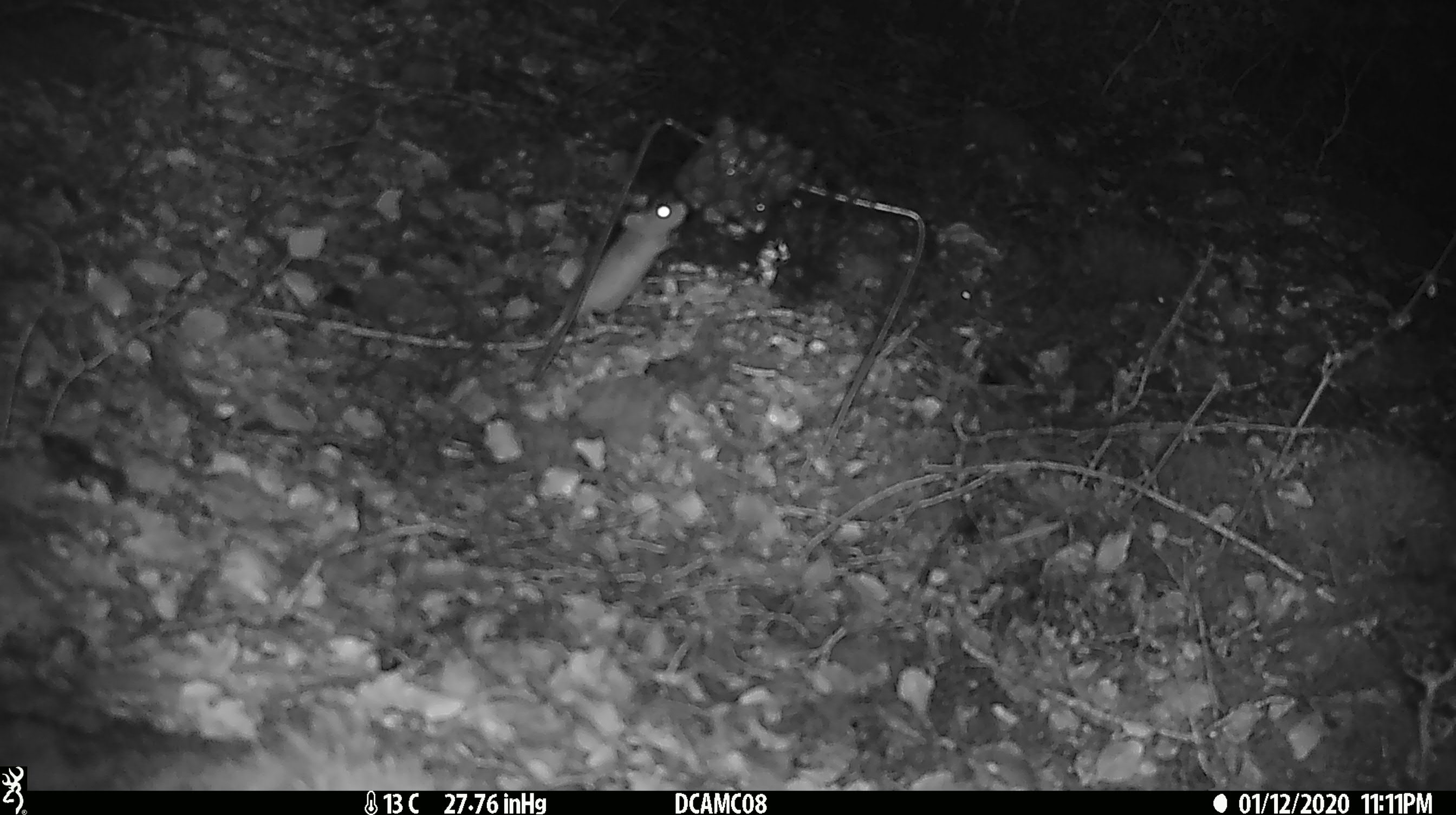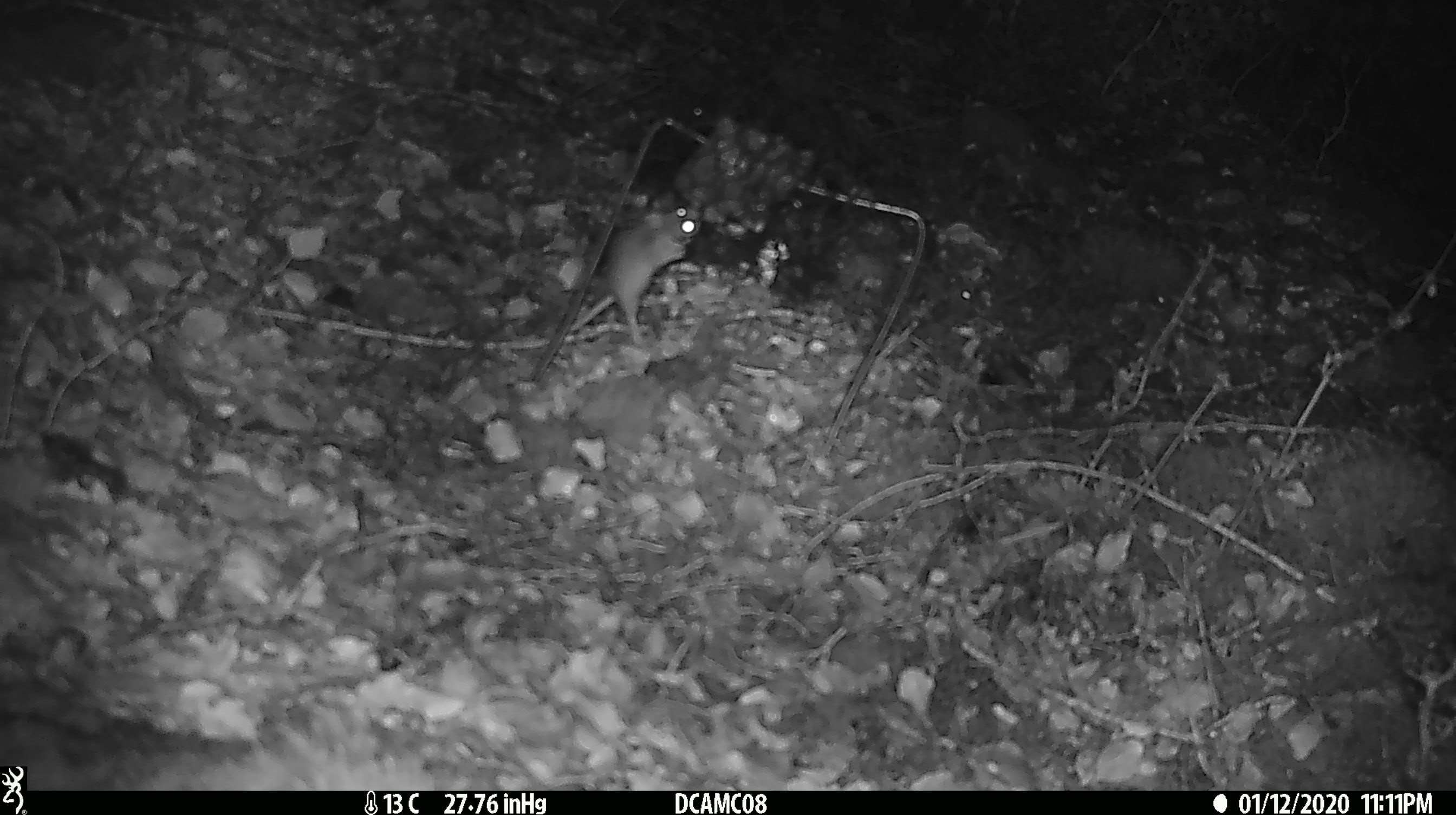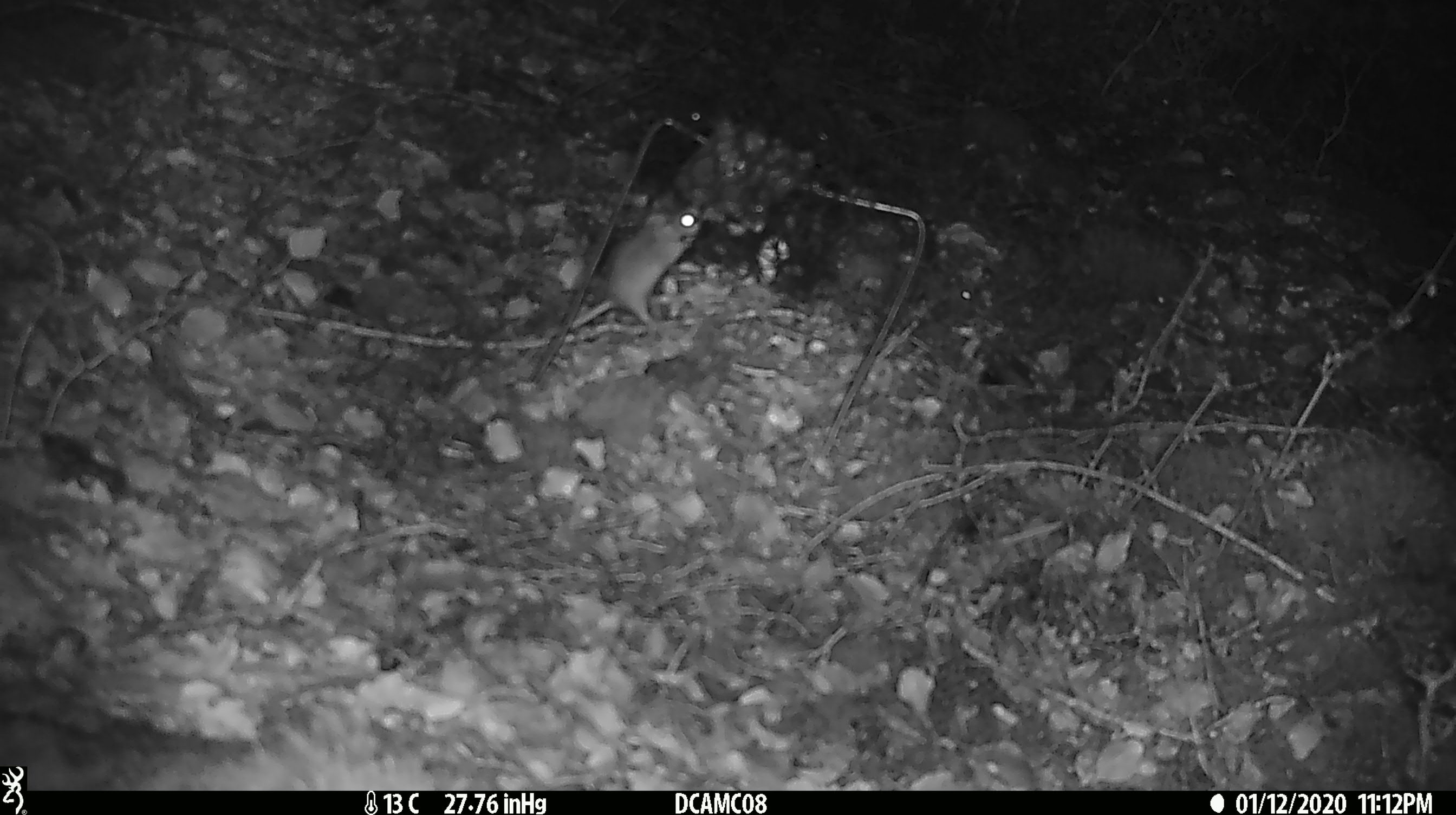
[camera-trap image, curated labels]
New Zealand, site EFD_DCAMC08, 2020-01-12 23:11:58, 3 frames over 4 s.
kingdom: Animalia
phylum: Chordata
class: Mammalia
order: Rodentia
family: Muridae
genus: Mus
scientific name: Mus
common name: mouse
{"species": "mouse (Mus)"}